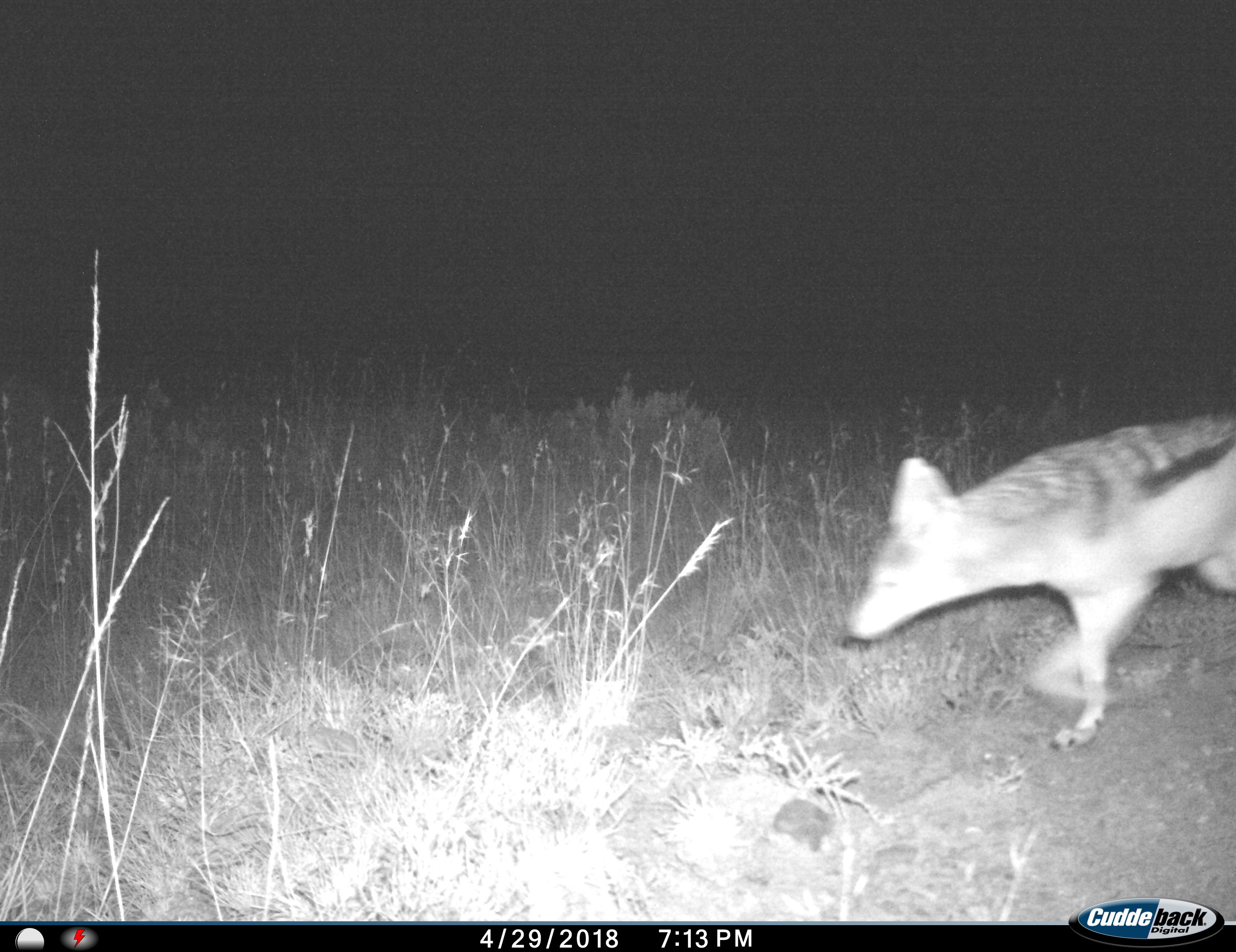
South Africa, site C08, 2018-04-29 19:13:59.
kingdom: Animalia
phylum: Chordata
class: Mammalia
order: Carnivora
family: Canidae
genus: Lupulella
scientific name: Lupulella mesomelas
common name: black-backed jackal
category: jackalblackbacked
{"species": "jackalblackbacked (black-backed jackal) (Lupulella mesomelas)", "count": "1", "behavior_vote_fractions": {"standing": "40%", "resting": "0%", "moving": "100%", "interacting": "0%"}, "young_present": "0%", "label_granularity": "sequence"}